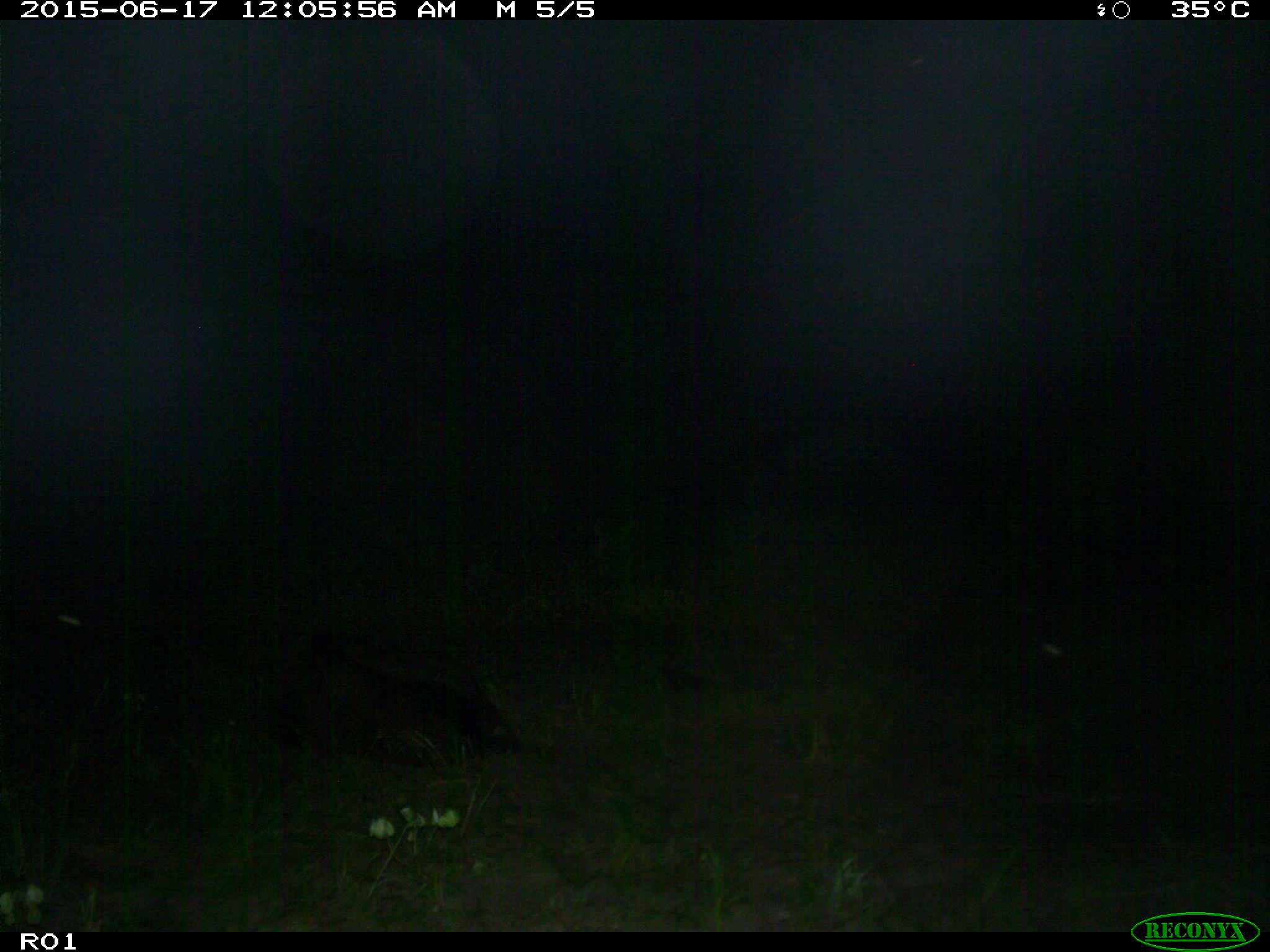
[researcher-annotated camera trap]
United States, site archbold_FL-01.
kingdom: Animalia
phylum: Chordata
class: Mammalia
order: Artiodactyla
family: Bovidae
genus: Bos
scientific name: Bos taurus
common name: domestic cow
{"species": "Bos taurus (domestic cow)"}